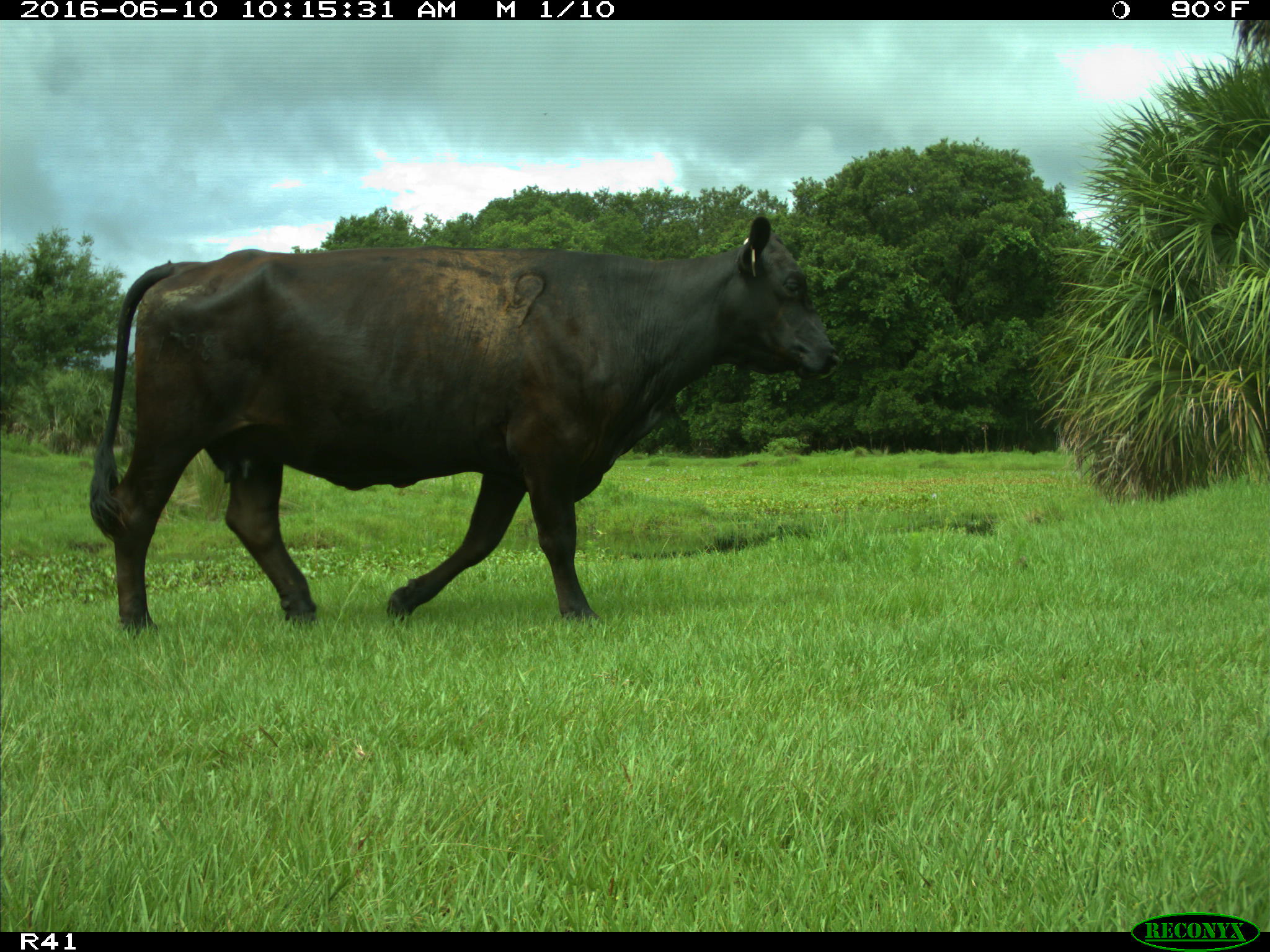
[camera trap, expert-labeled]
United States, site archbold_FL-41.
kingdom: Animalia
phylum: Chordata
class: Mammalia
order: Artiodactyla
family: Bovidae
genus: Bos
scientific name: Bos taurus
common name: domestic cow